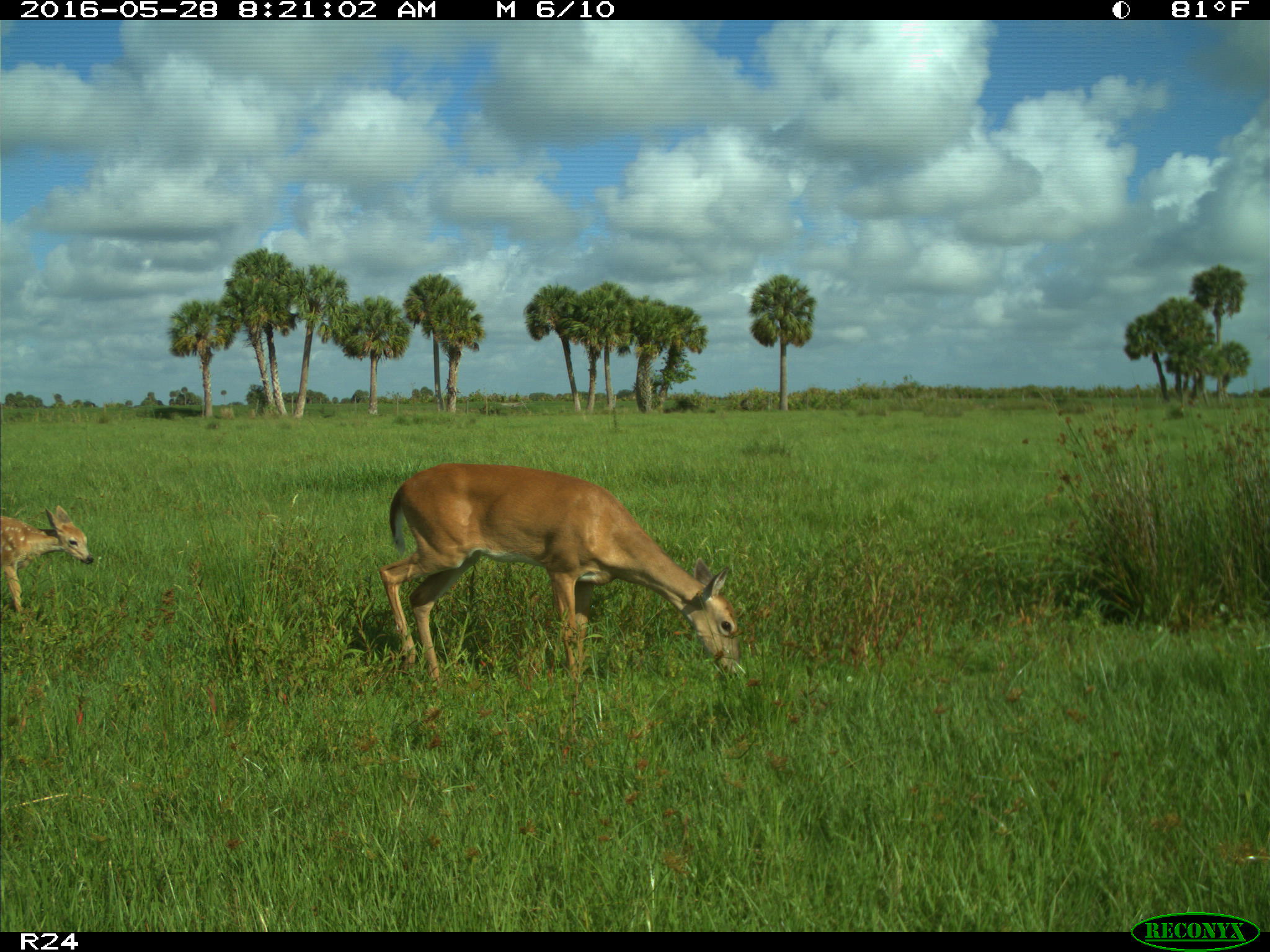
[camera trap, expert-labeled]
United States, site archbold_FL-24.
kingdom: Animalia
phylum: Chordata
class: Mammalia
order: Artiodactyla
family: Cervidae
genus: Odocoileus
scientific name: Odocoileus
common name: deer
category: unidentified deer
Unidentified deer (deer) (Odocoileus).